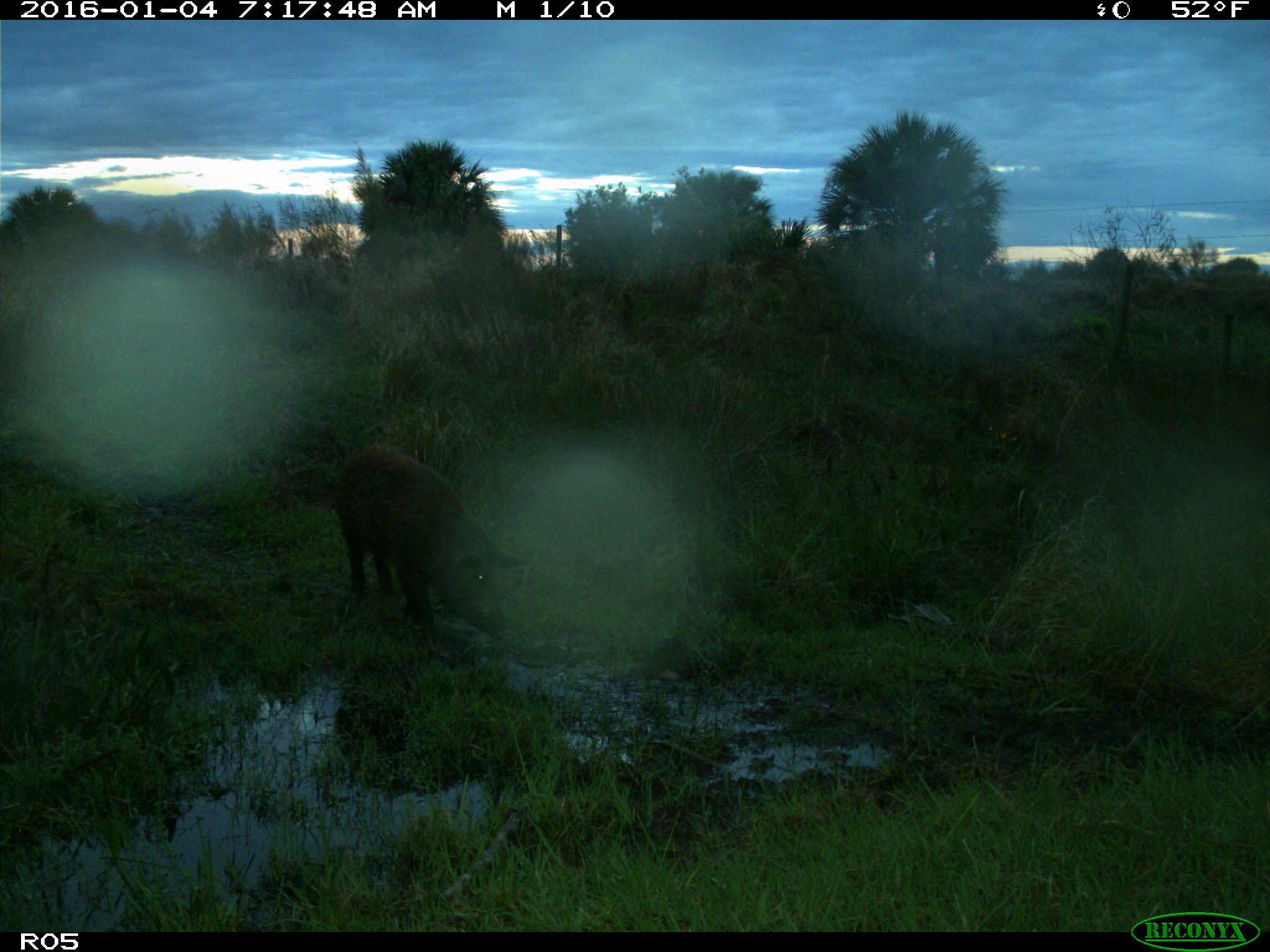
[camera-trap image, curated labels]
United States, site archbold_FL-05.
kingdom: Animalia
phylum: Chordata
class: Mammalia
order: Artiodactyla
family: Suidae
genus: Sus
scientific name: Sus scrofa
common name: wild boar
Sus scrofa (wild boar).